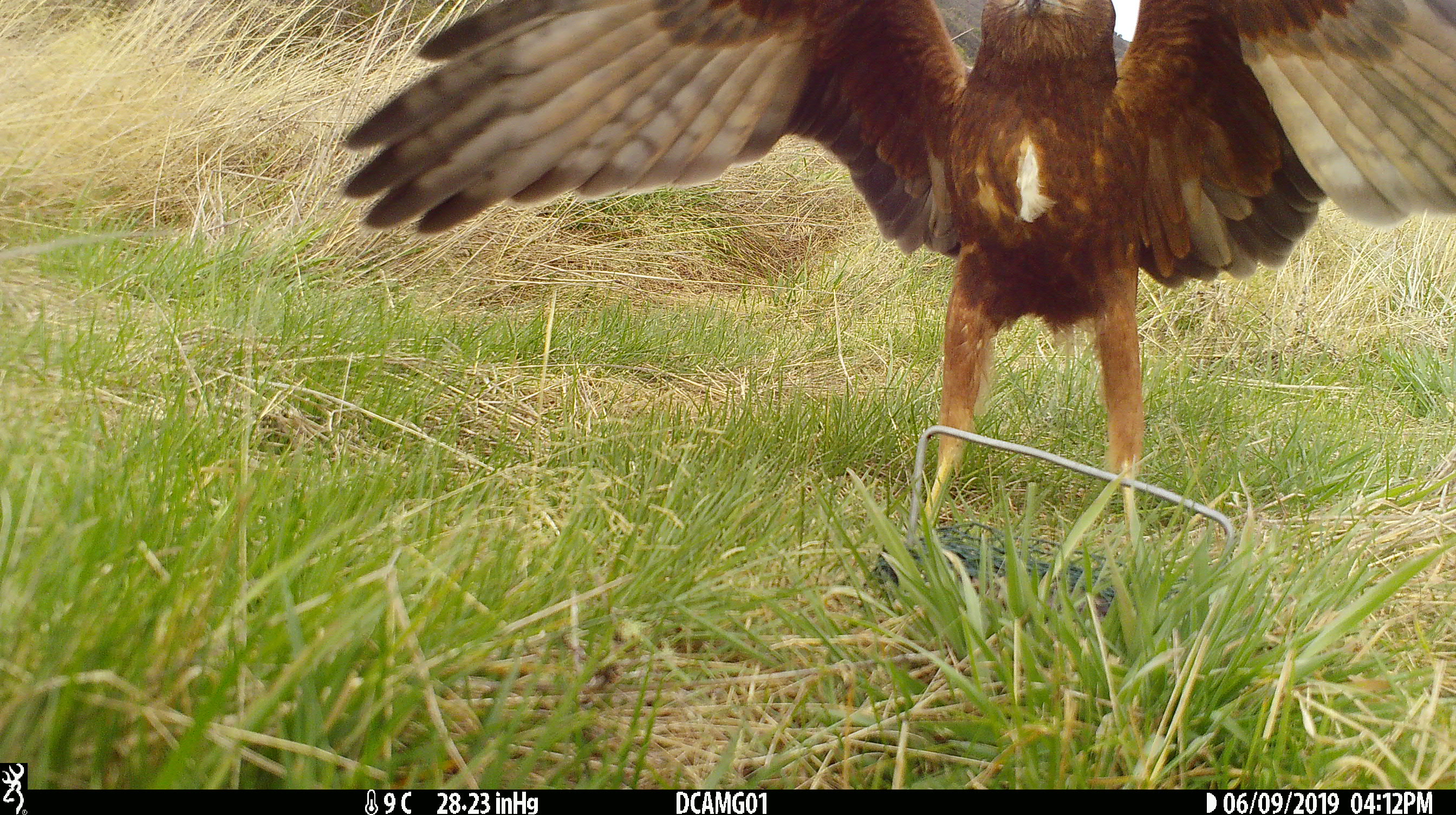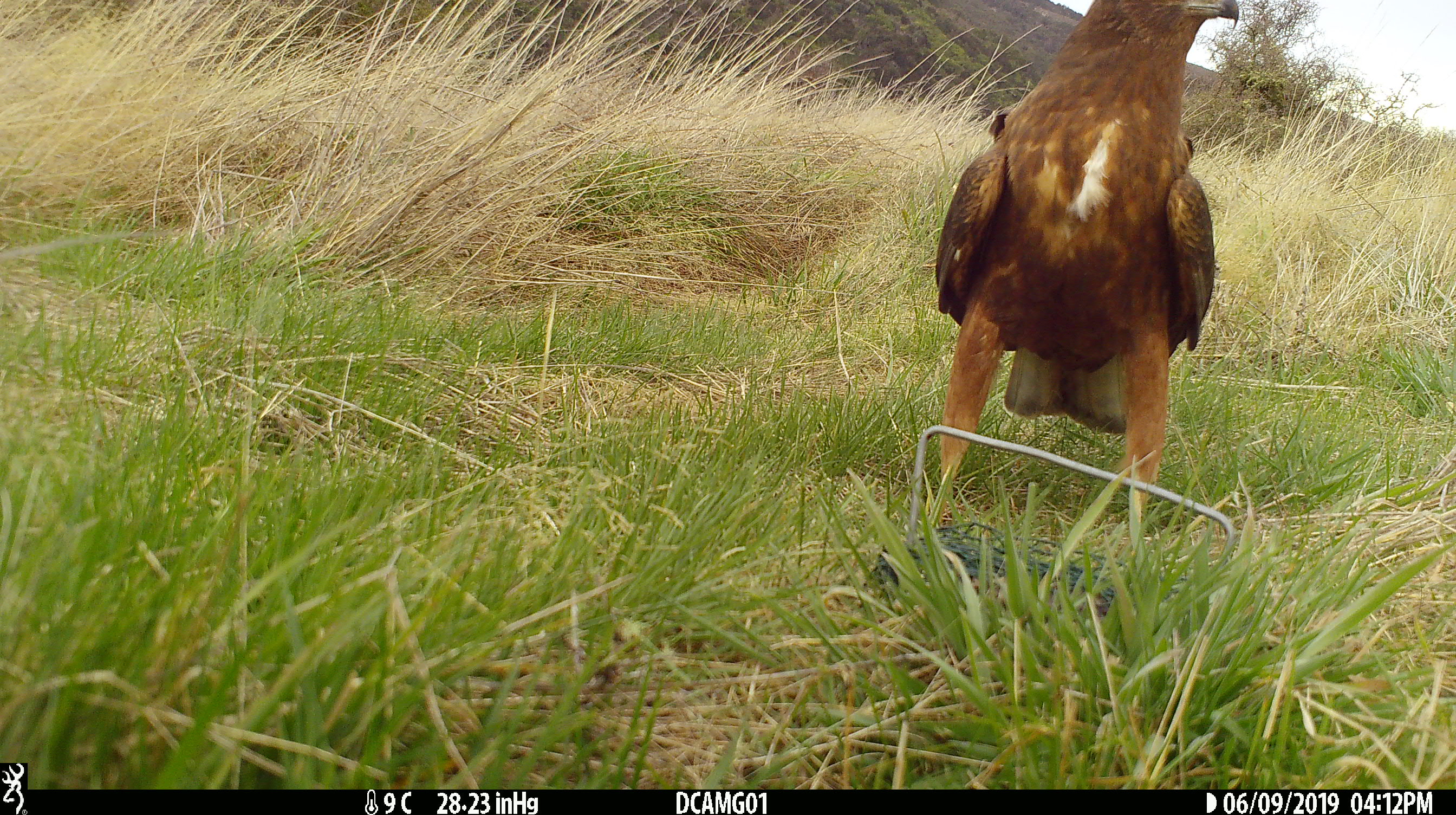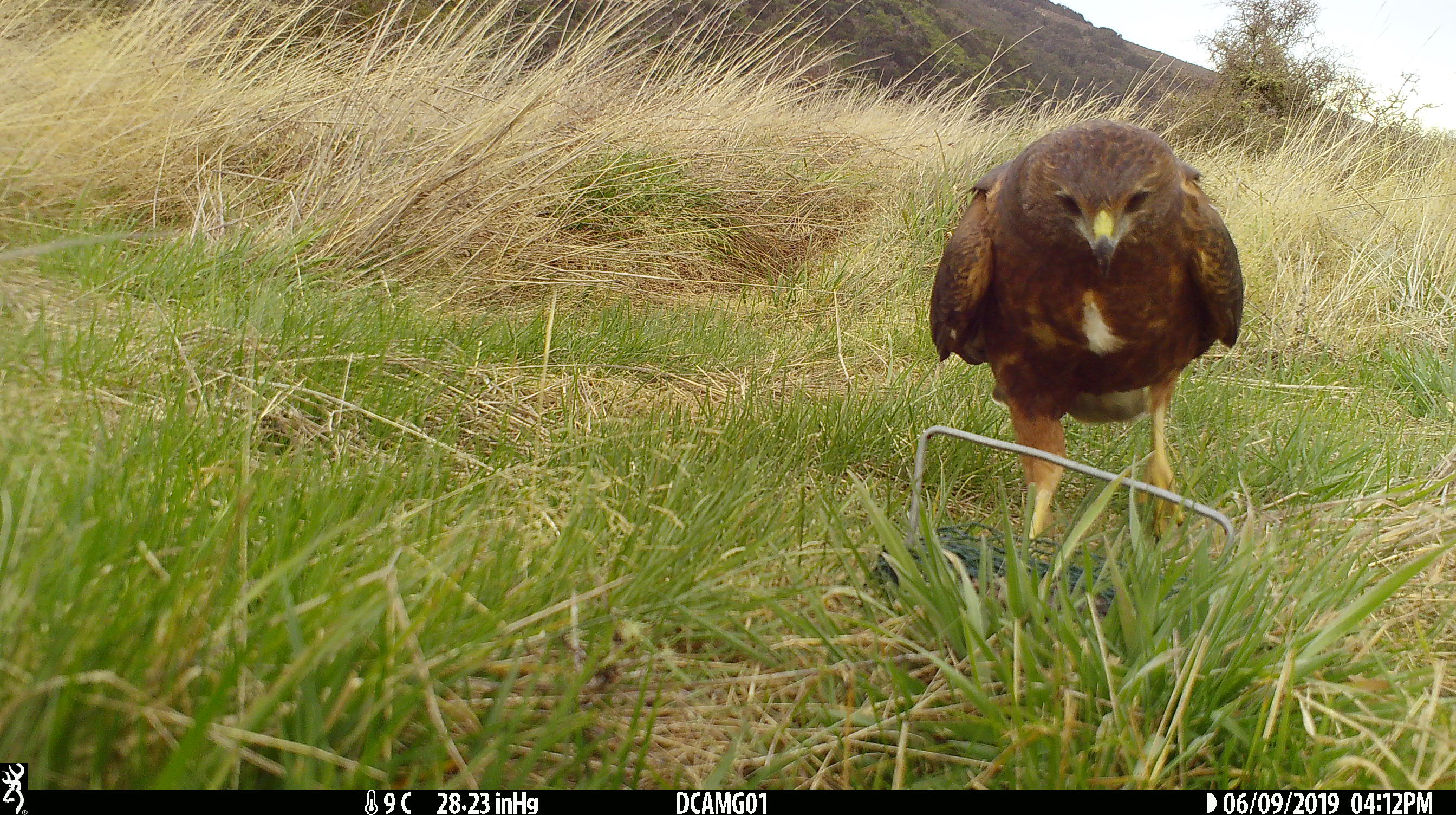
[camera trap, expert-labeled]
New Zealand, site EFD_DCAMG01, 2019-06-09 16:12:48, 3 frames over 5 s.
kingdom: Animalia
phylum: Chordata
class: Aves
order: Accipitriformes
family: Accipitridae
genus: Circus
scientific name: Circus approximans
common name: swamp harrier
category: harrier